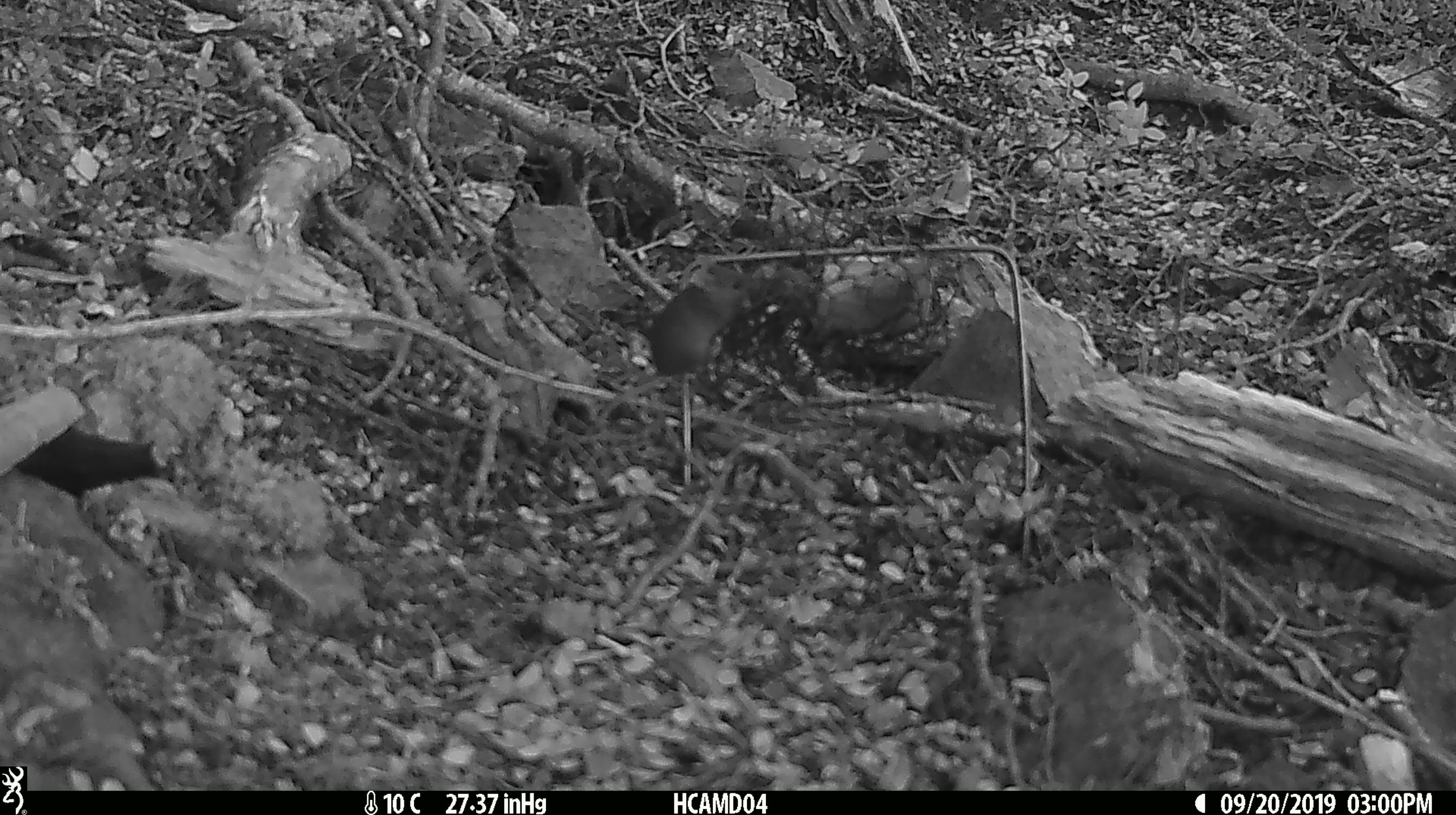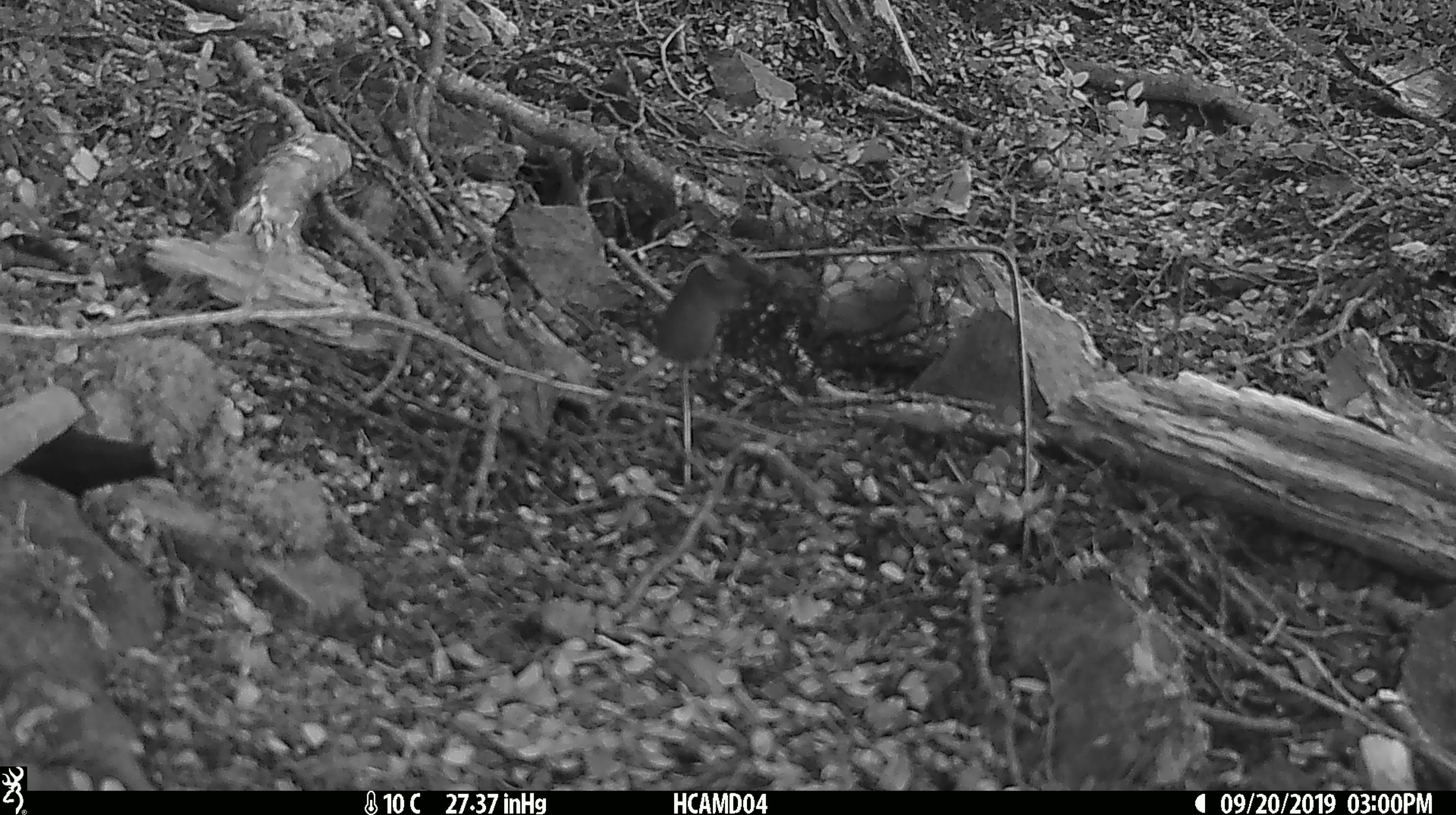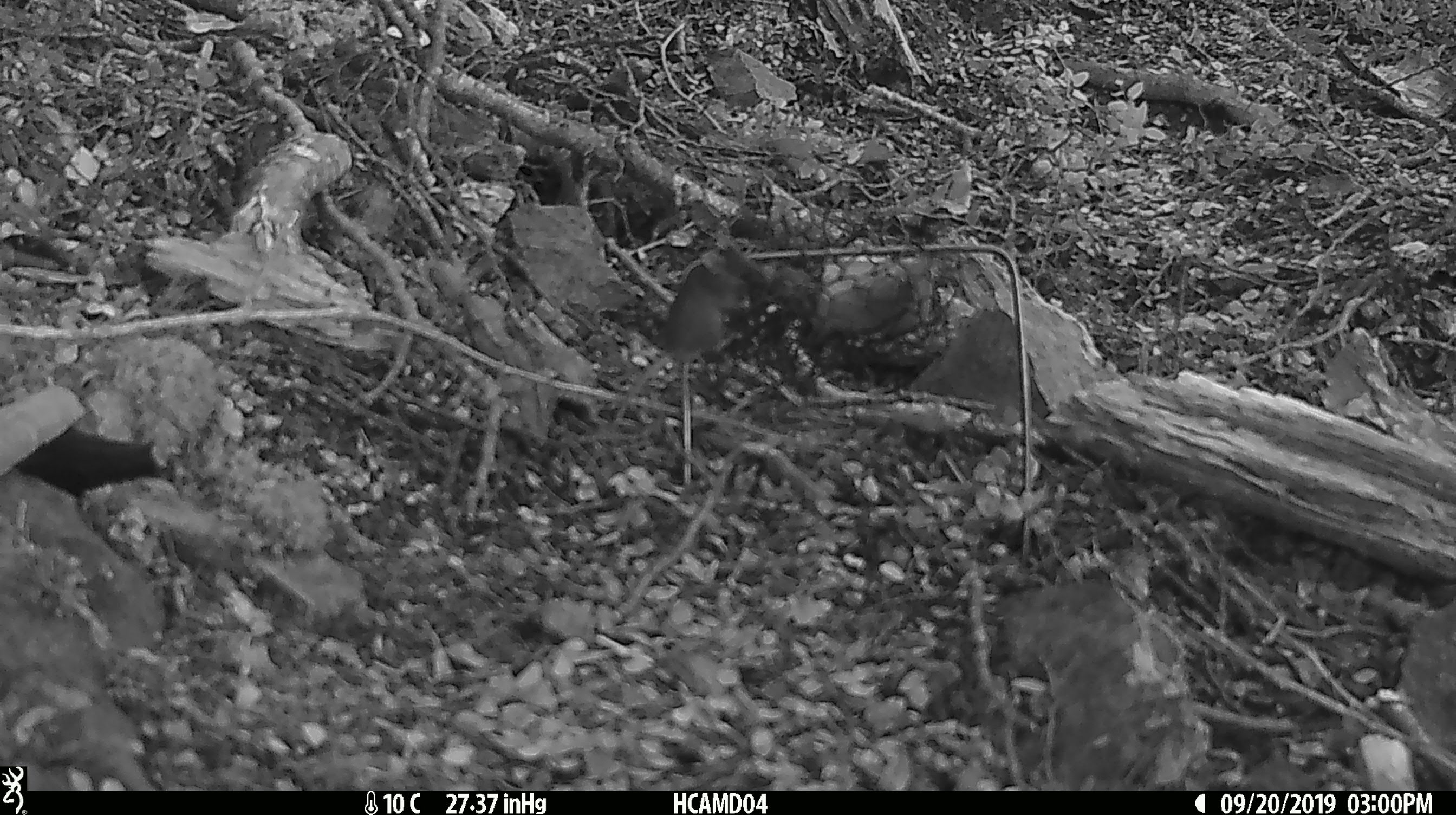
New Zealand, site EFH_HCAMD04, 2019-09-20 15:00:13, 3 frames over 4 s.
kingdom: Animalia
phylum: Chordata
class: Mammalia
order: Rodentia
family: Muridae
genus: Mus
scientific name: Mus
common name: mouse